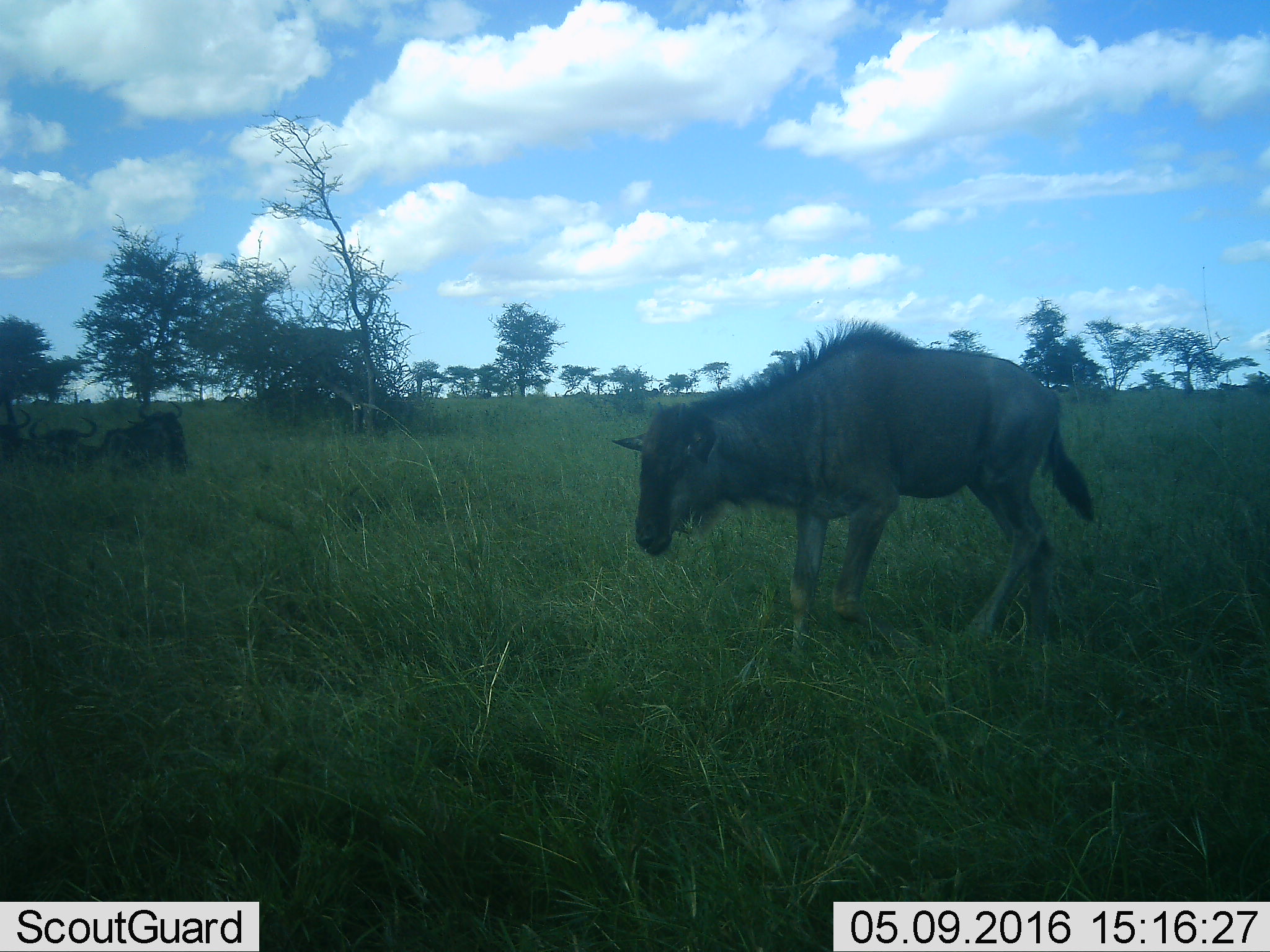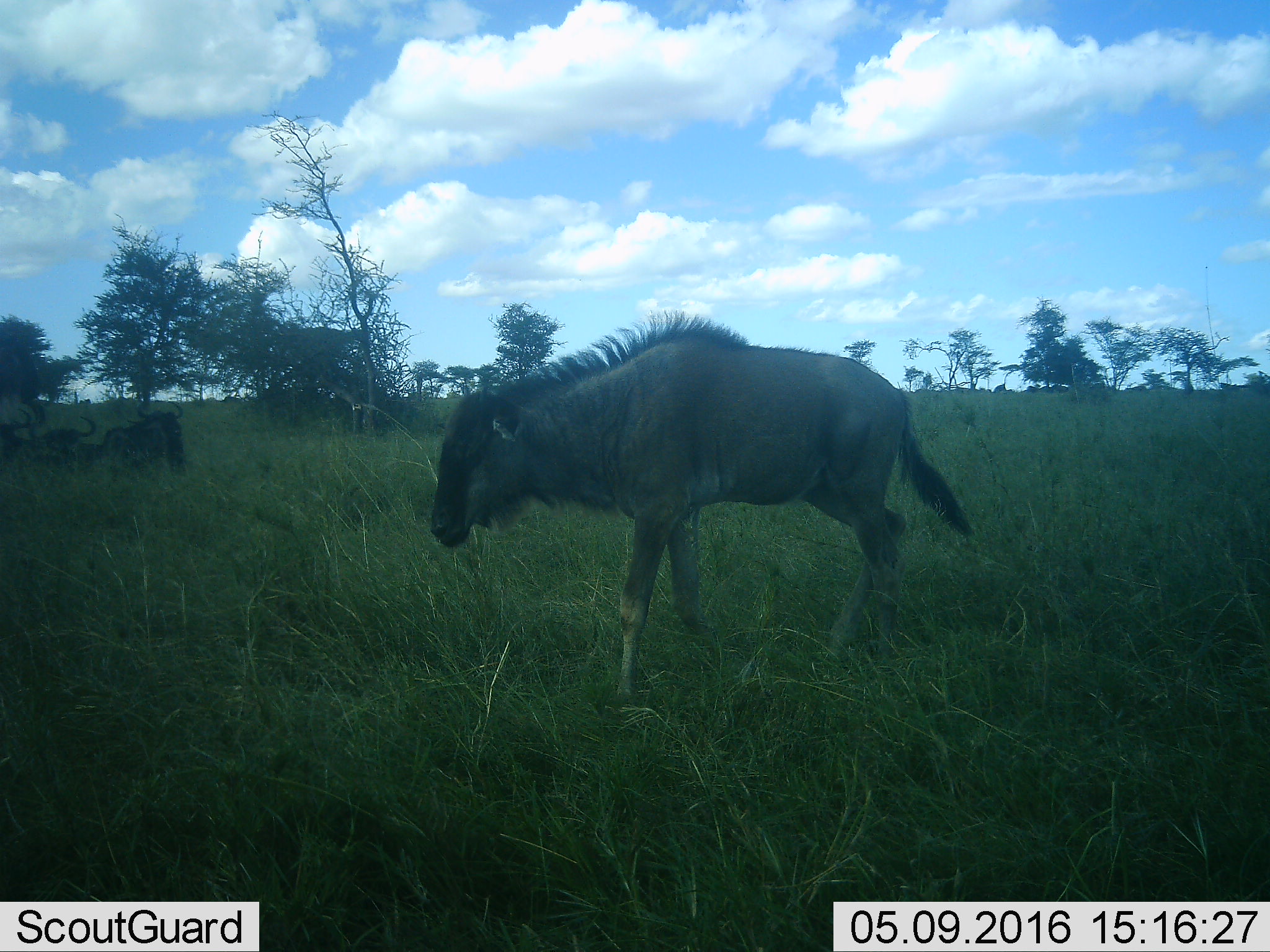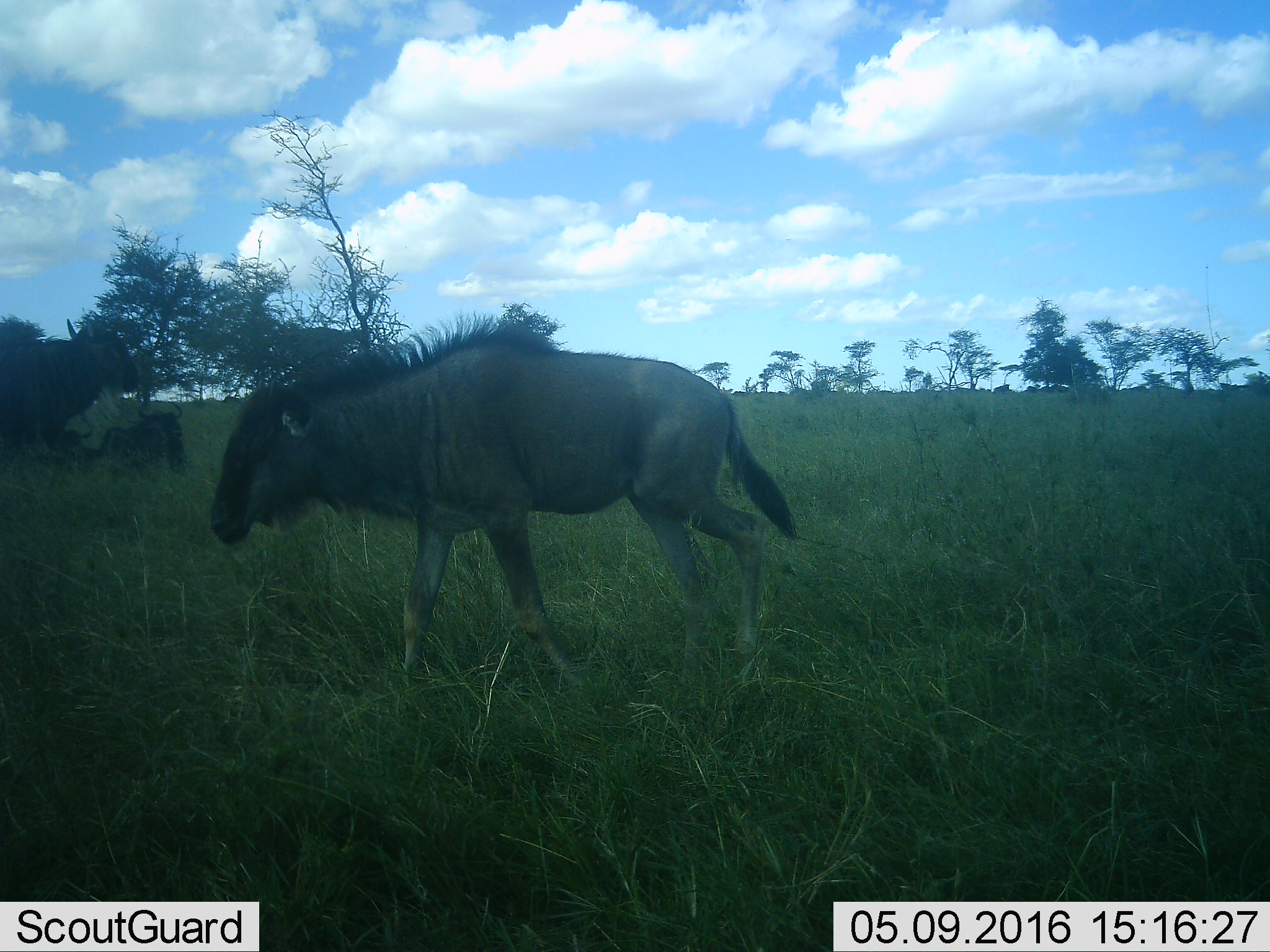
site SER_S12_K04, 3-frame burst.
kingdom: Animalia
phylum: Chordata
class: Mammalia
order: Artiodactyla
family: Bovidae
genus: Connochaetes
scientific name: Connochaetes taurinus taurinus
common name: blue wildebeest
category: wildebeestblue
Wildebeestblue (blue wildebeest) (Connochaetes taurinus taurinus), count 4. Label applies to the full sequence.